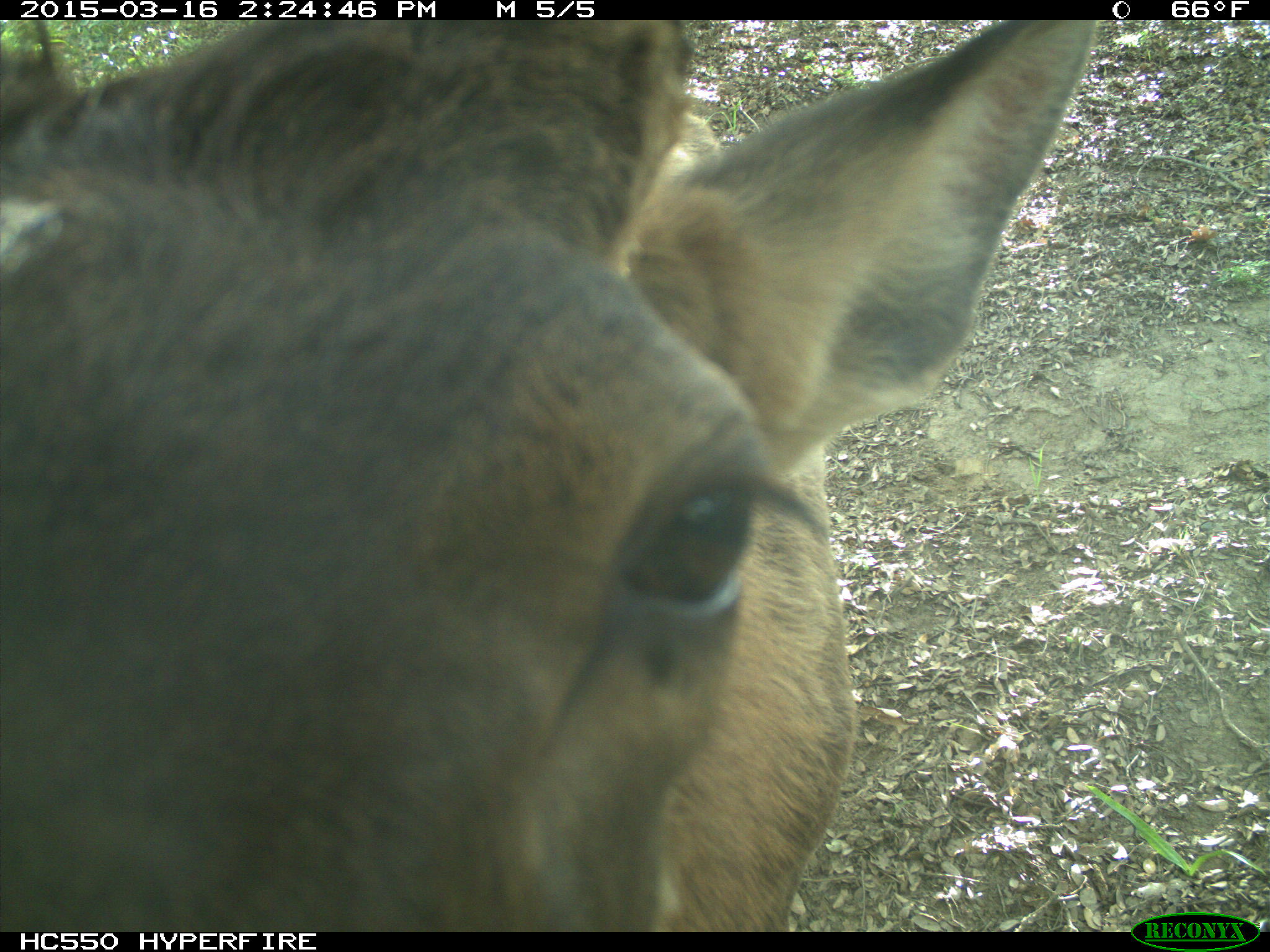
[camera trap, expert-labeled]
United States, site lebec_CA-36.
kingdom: Animalia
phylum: Chordata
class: Mammalia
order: Artiodactyla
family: Cervidae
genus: Cervus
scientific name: Cervus canadensis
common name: elk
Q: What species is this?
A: Cervus canadensis (elk).